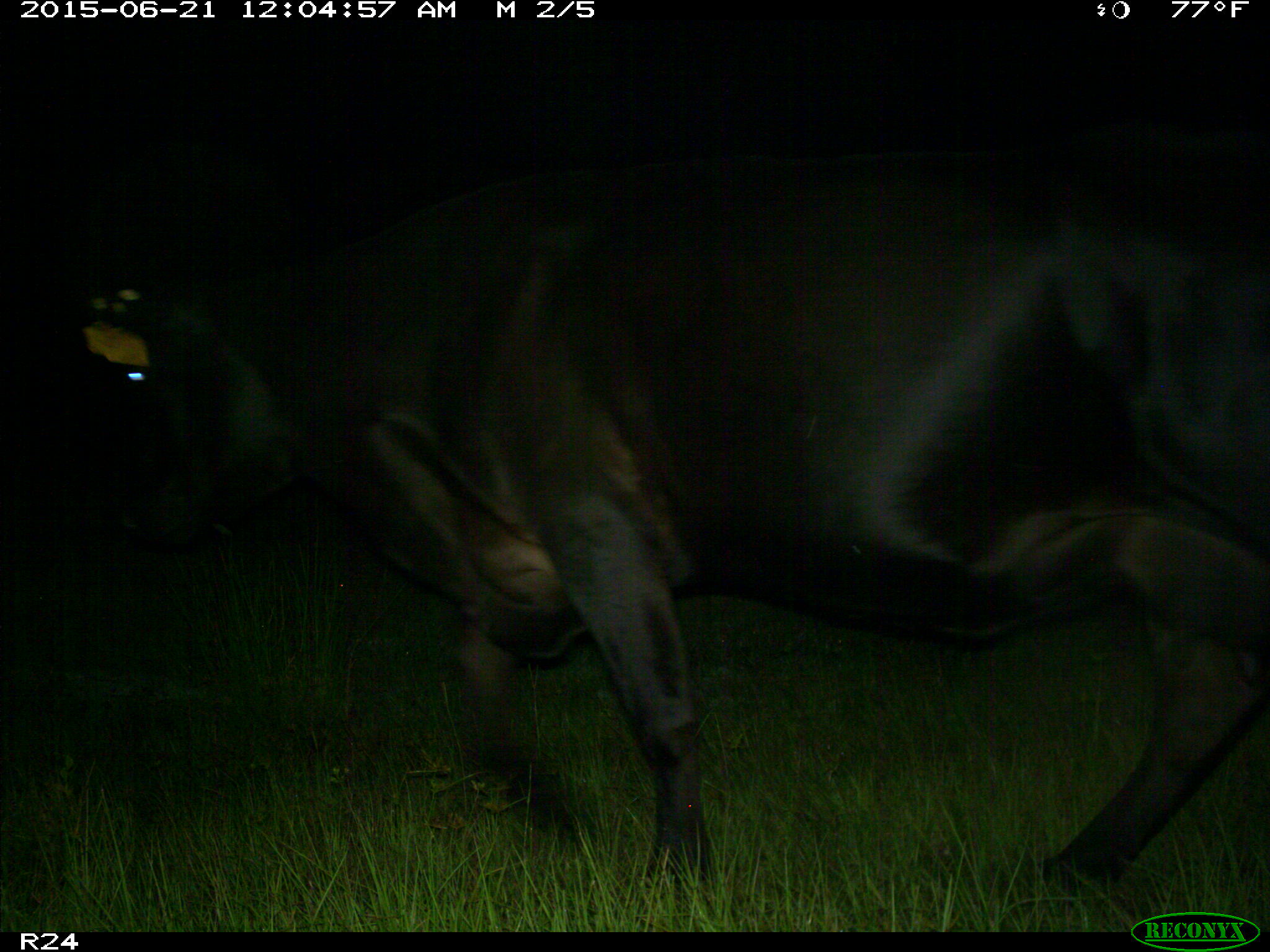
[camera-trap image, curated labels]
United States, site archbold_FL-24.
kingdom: Animalia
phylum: Chordata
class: Mammalia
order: Artiodactyla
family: Bovidae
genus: Bos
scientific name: Bos taurus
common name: domestic cow